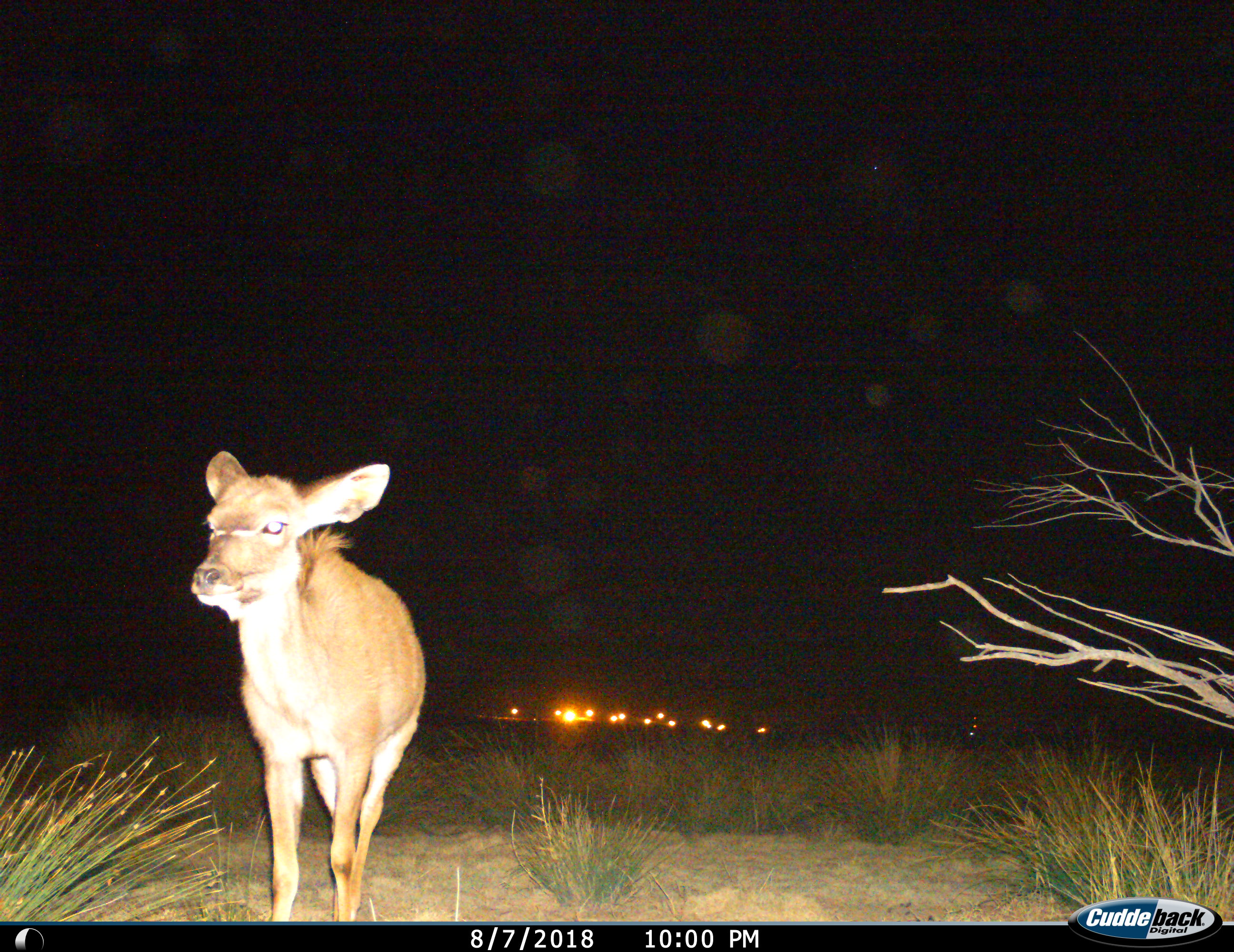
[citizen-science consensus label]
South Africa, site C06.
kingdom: Animalia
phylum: Chordata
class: Mammalia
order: Artiodactyla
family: Bovidae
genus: Tragelaphus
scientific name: Tragelaphus strepsiceros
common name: greater kudu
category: kudu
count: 1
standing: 50%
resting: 0%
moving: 50%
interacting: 0%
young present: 25%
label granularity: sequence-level